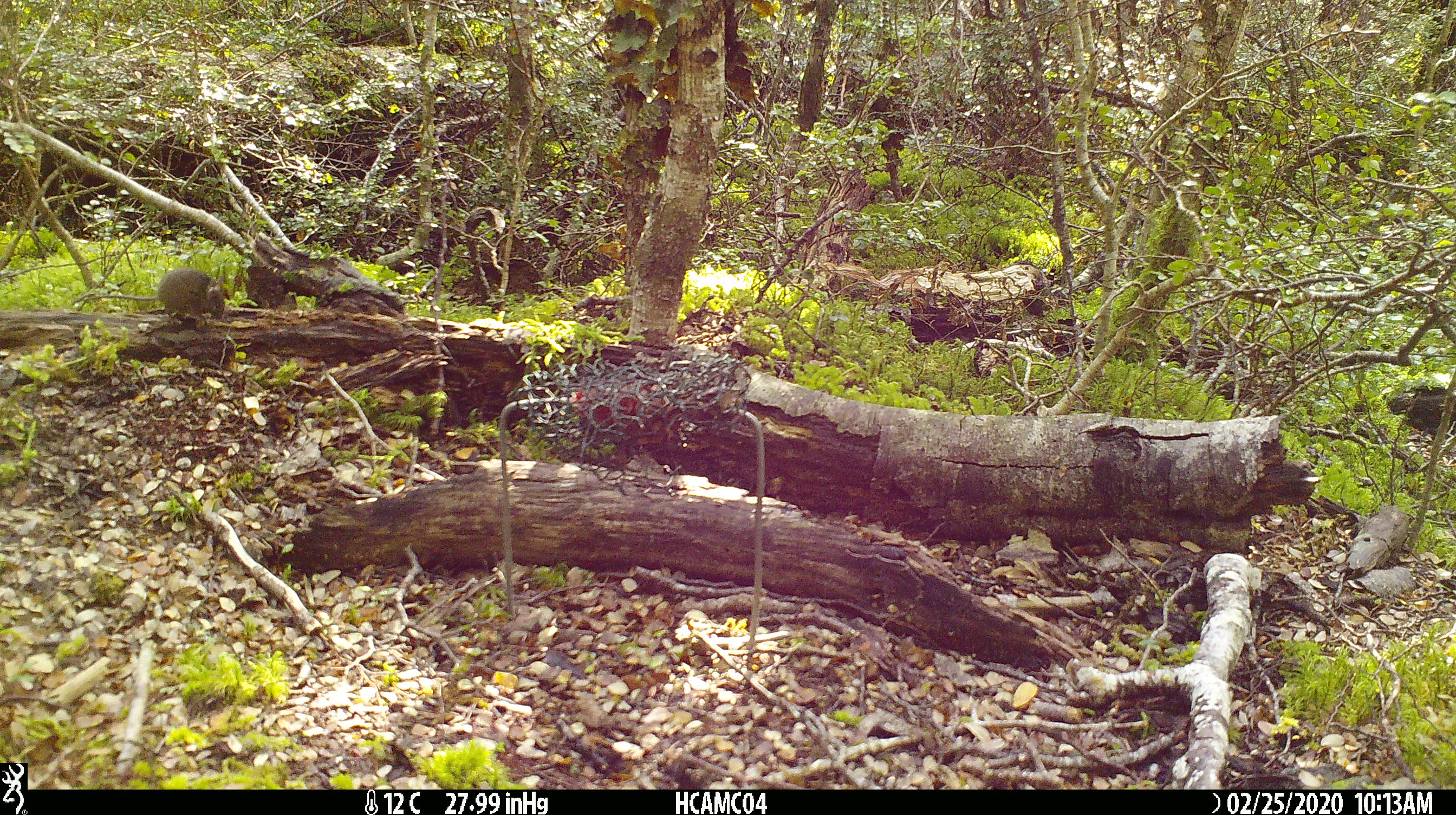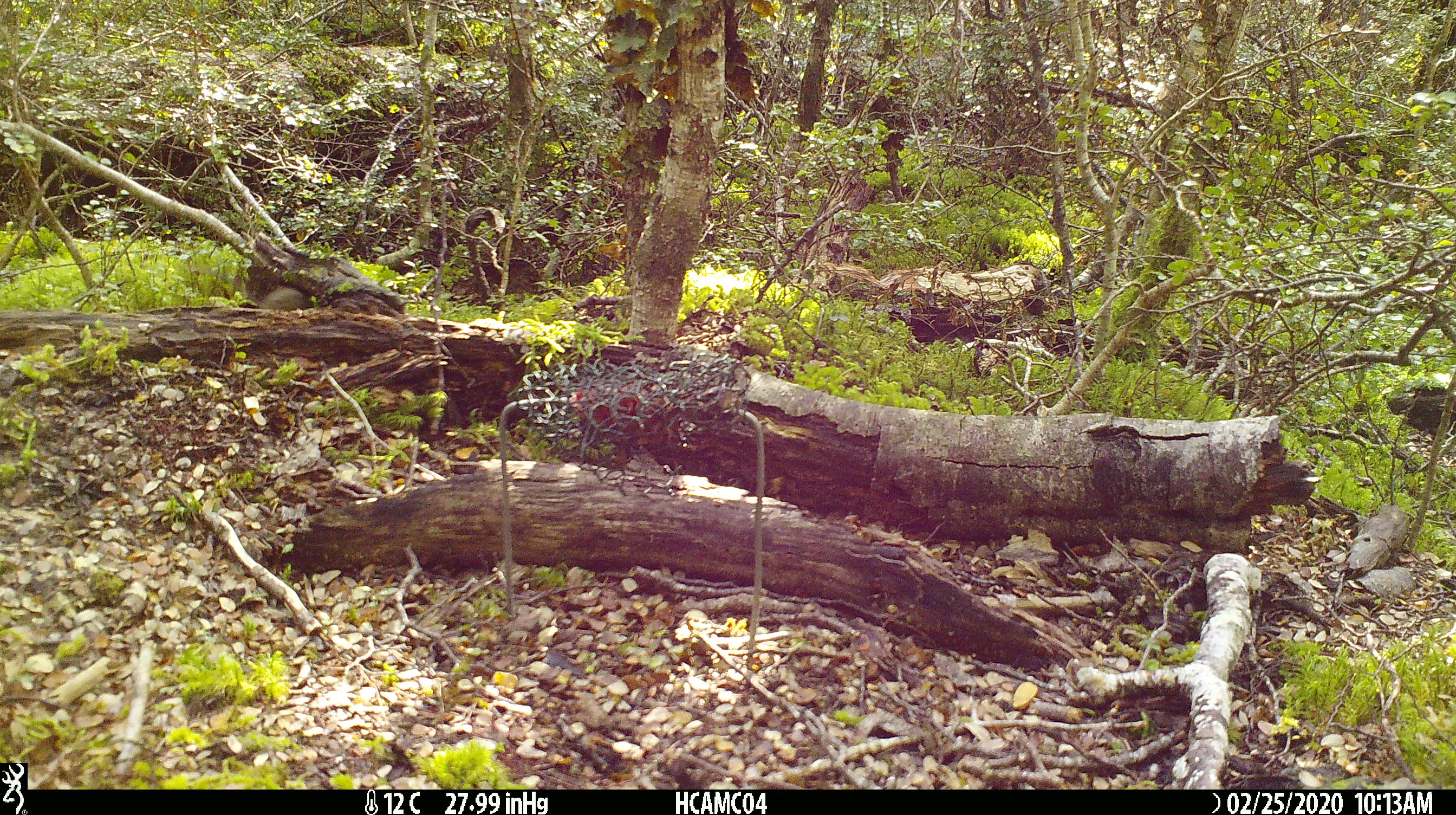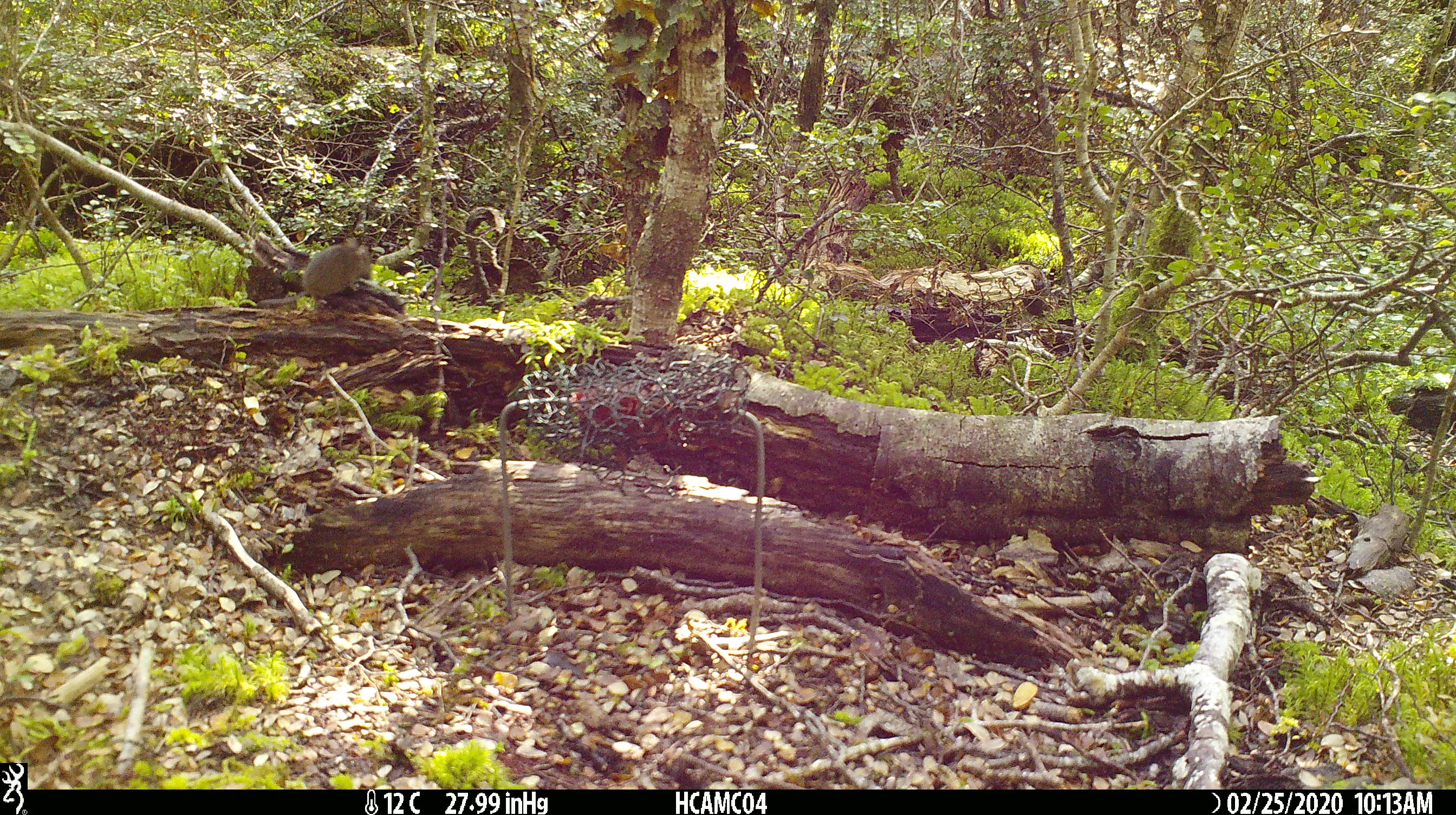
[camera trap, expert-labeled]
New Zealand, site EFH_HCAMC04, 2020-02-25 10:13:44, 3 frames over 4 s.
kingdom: Animalia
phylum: Chordata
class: Mammalia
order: Rodentia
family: Muridae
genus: Mus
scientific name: Mus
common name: mouse